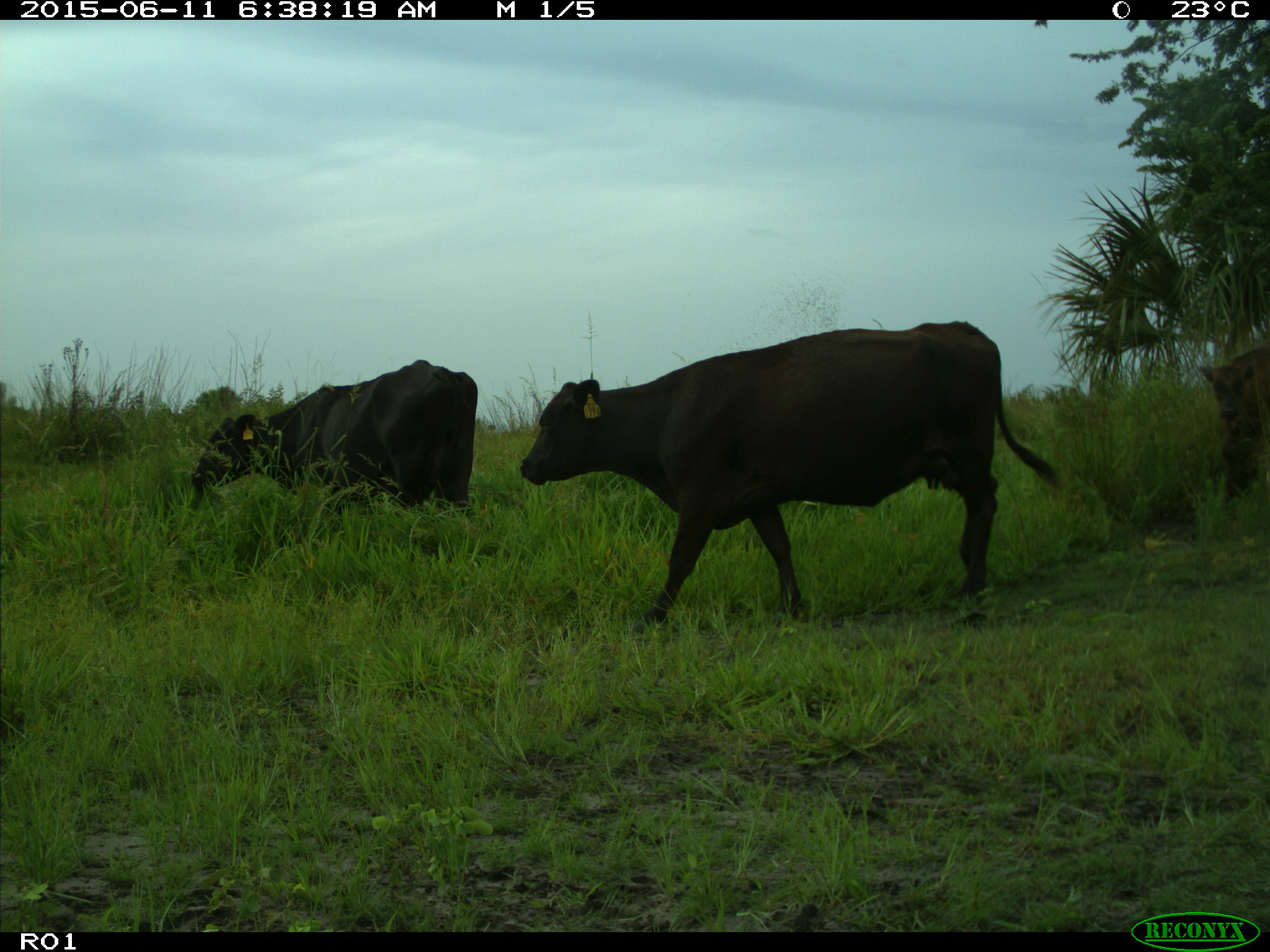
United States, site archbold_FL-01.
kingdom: Animalia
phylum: Chordata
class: Mammalia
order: Artiodactyla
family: Bovidae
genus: Bos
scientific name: Bos taurus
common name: domestic cow